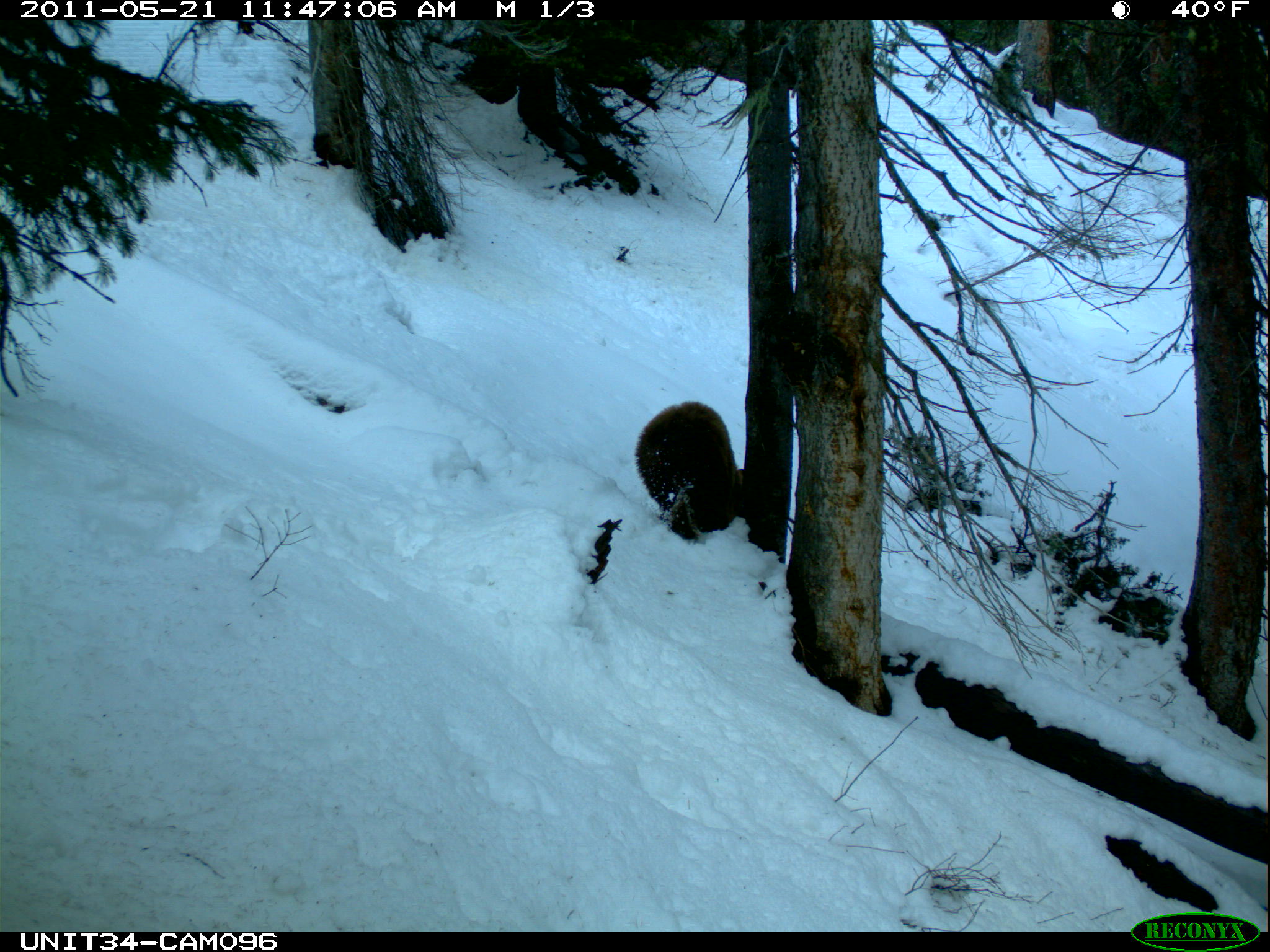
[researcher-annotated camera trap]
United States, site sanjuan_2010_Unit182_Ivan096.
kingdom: Animalia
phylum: Chordata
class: Mammalia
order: Carnivora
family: Ursidae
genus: Ursus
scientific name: Ursus americanus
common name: american black bear